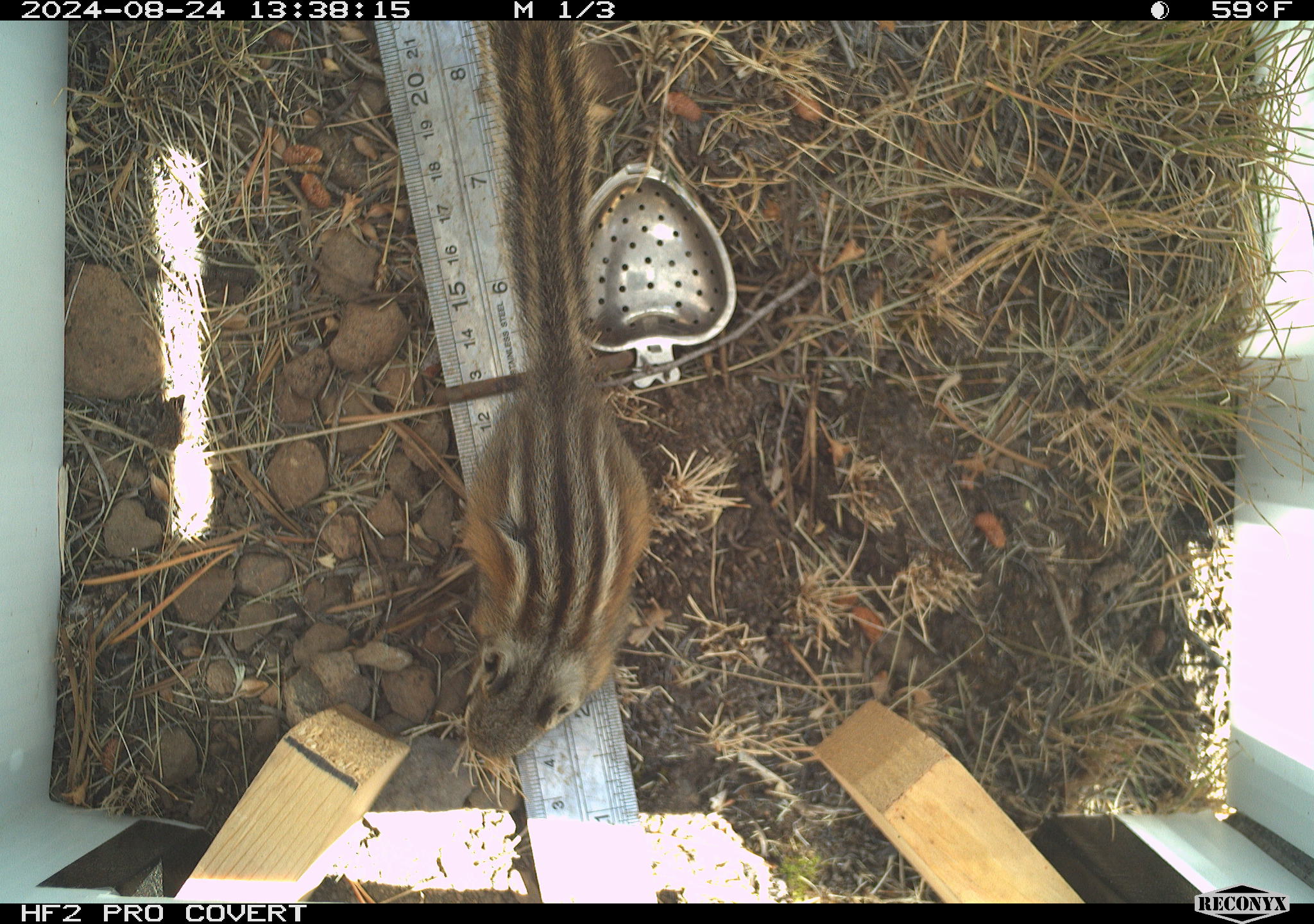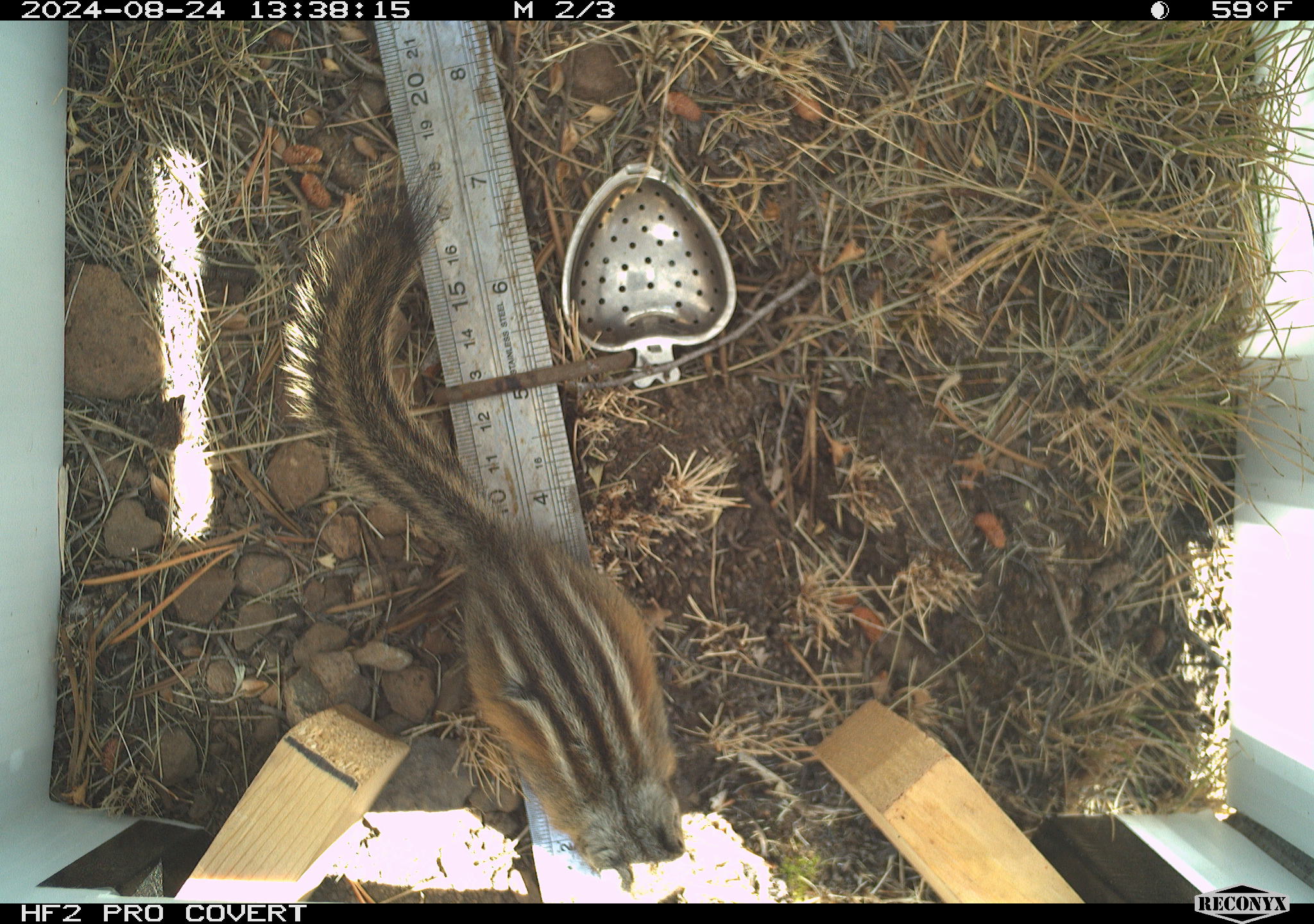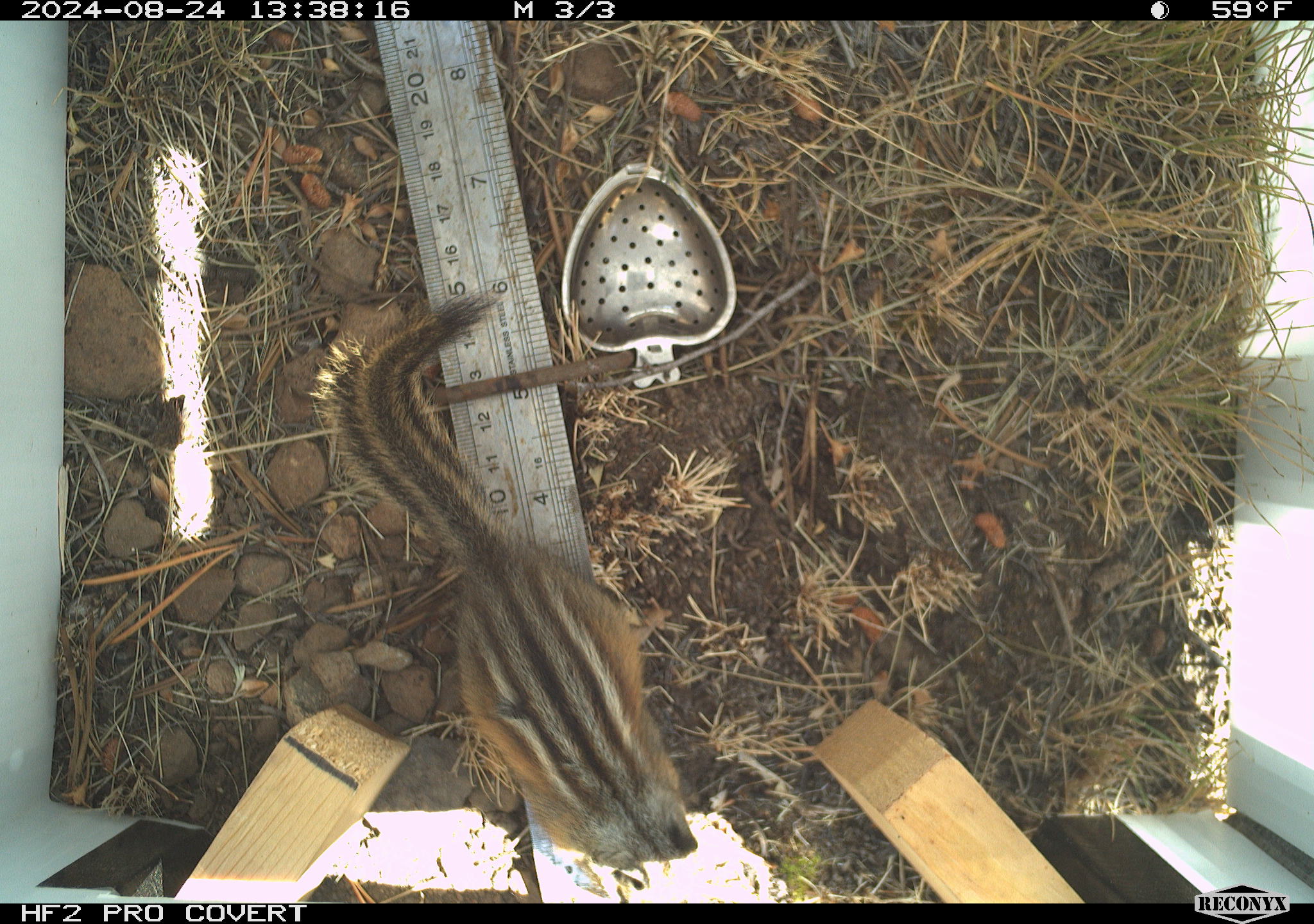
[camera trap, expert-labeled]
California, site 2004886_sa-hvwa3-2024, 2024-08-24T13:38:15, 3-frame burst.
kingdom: Animalia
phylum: Chordata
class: Mammalia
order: Rodentia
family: Sciuridae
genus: Neotamias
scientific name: Neotamias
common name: western chipmunks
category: neotamias species